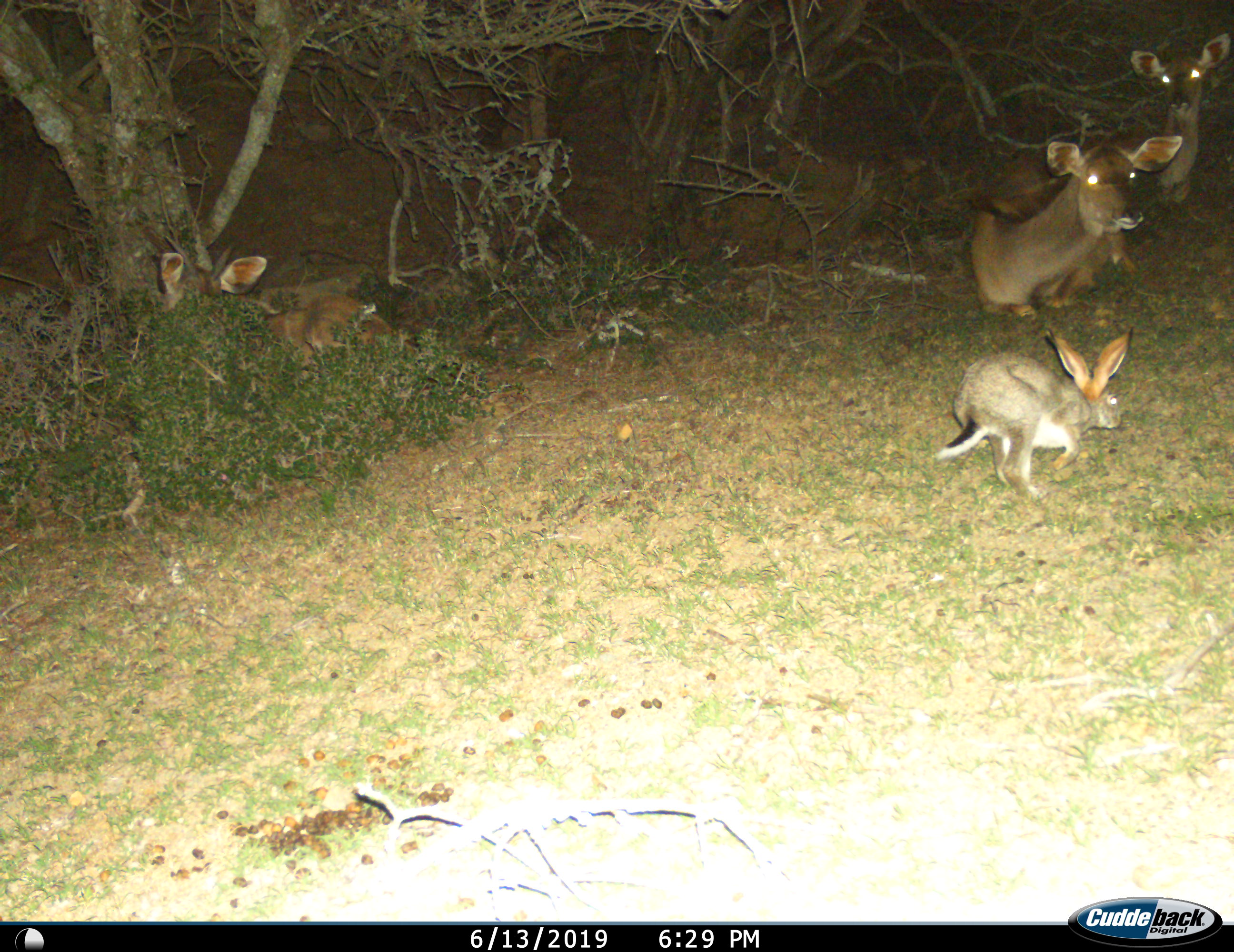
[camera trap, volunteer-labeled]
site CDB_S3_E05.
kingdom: Animalia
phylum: Chordata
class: Mammalia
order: Lagomorpha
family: Leporidae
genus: Lepus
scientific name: Lepus saxatilis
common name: scrub hare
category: harescrub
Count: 1.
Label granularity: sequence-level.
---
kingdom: Animalia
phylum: Chordata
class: Mammalia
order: Artiodactyla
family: Bovidae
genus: Tragelaphus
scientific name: Tragelaphus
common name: kudu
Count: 3.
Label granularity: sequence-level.